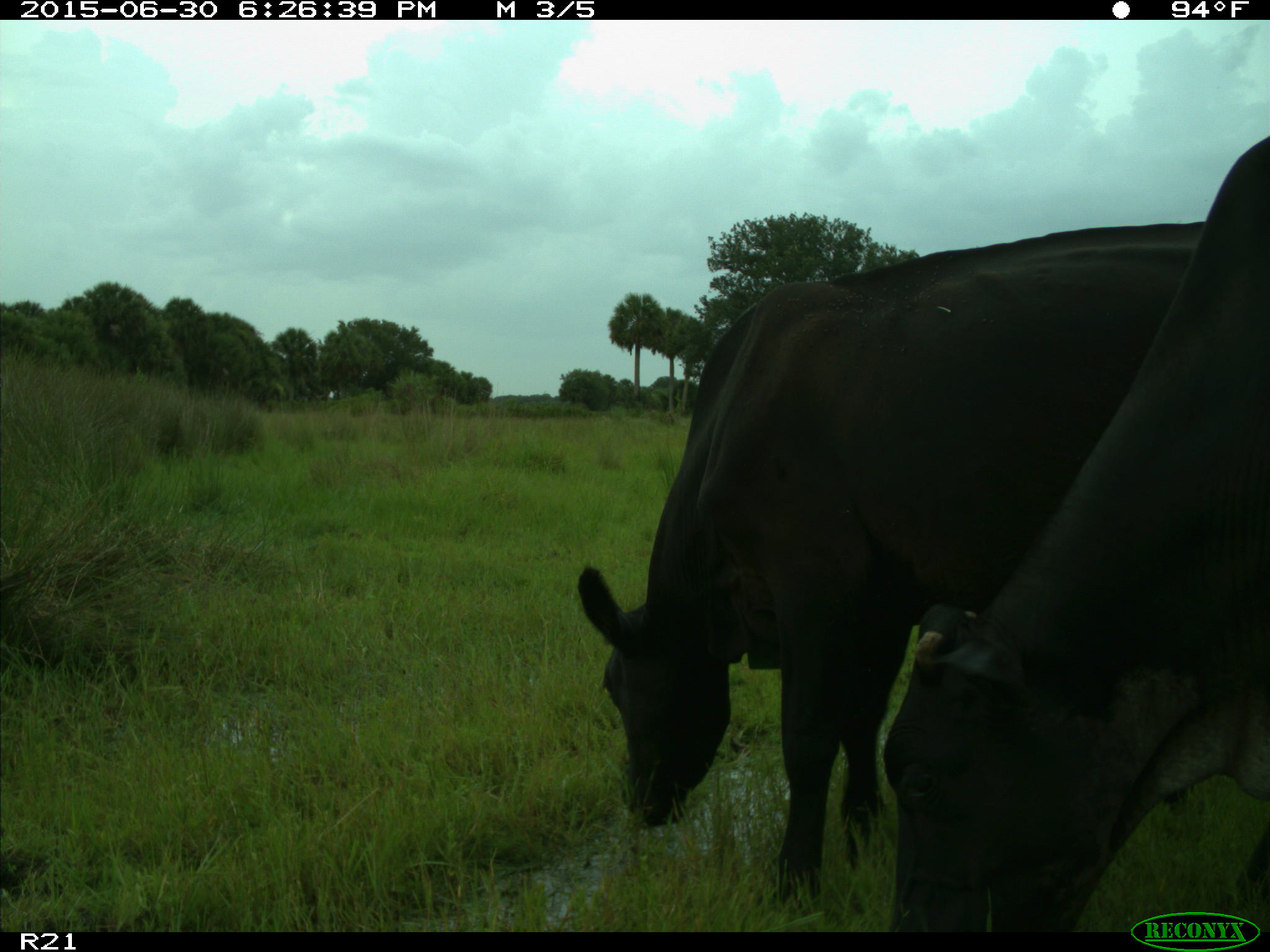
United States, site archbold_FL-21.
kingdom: Animalia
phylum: Chordata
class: Mammalia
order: Artiodactyla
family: Bovidae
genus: Bos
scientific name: Bos taurus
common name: domestic cow